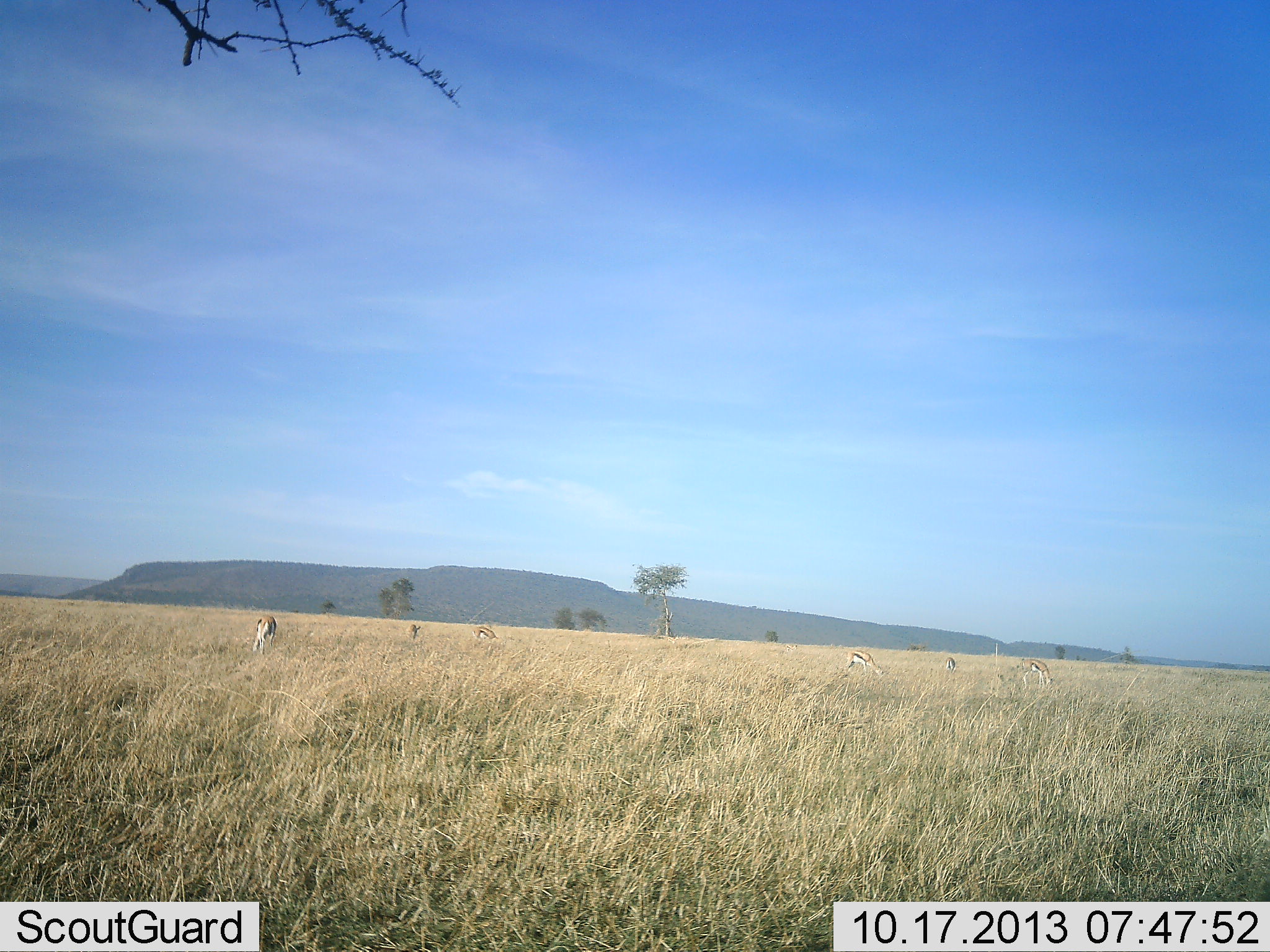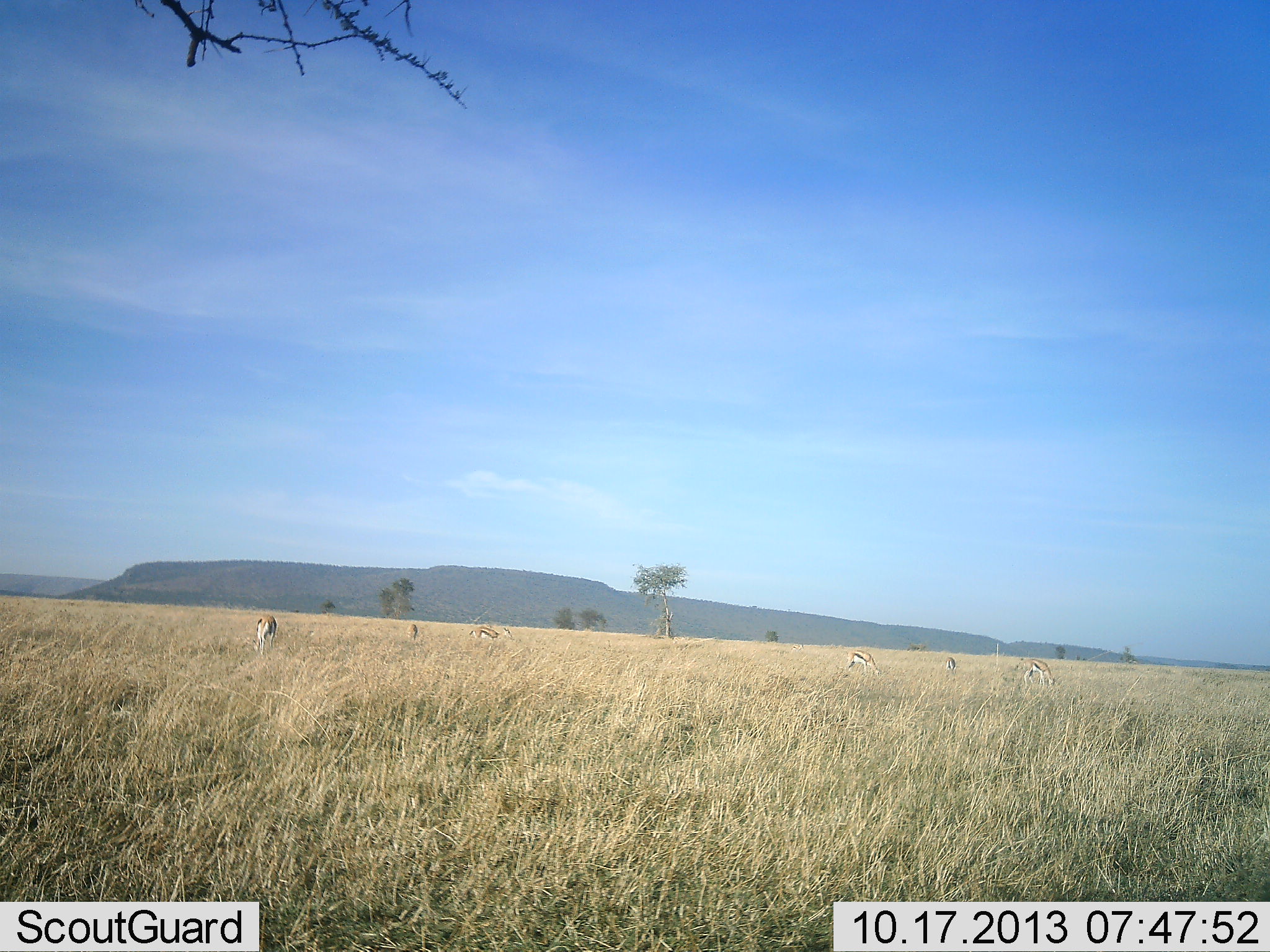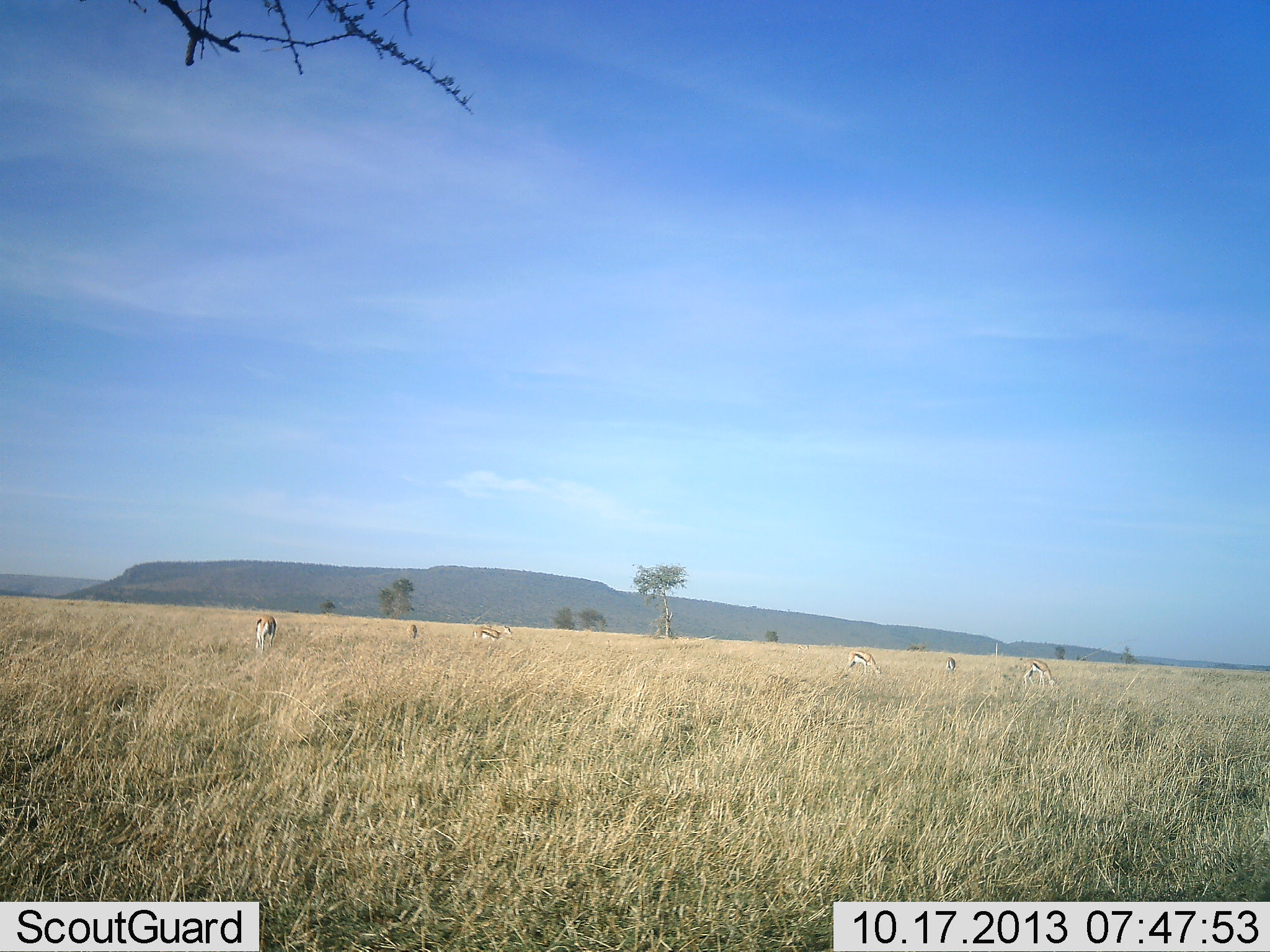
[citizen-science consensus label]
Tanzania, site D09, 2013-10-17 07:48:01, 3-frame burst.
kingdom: Animalia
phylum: Chordata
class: Mammalia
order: Artiodactyla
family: Bovidae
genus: Eudorcas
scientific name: Eudorcas thomsonii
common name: thomson's gazelle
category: gazellethomsons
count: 5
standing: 20%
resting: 0%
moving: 0%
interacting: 0%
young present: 0%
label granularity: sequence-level